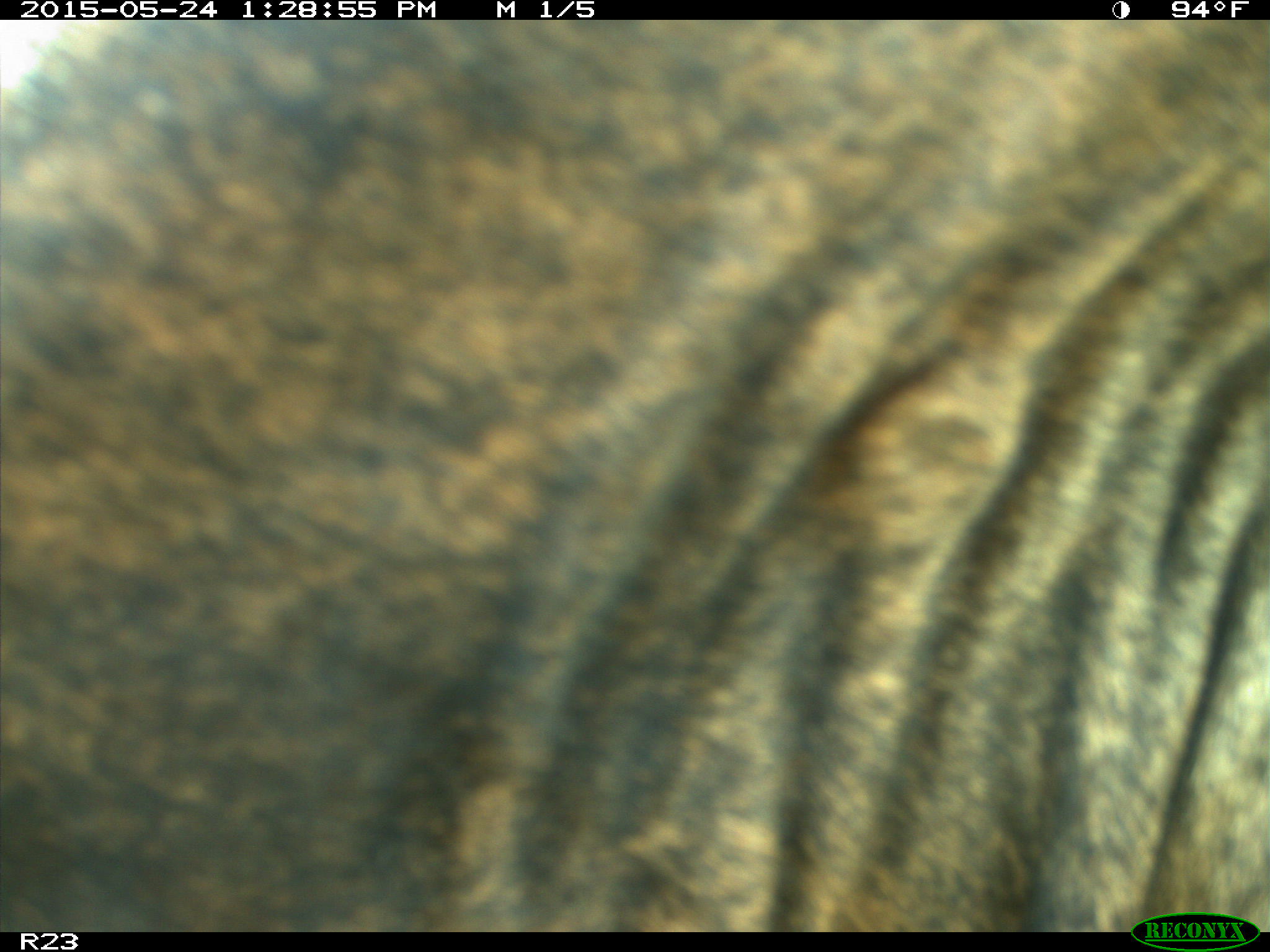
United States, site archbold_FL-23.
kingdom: Animalia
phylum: Chordata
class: Mammalia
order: Artiodactyla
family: Bovidae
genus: Bos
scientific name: Bos taurus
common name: domestic cow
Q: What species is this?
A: Bos taurus (domestic cow).